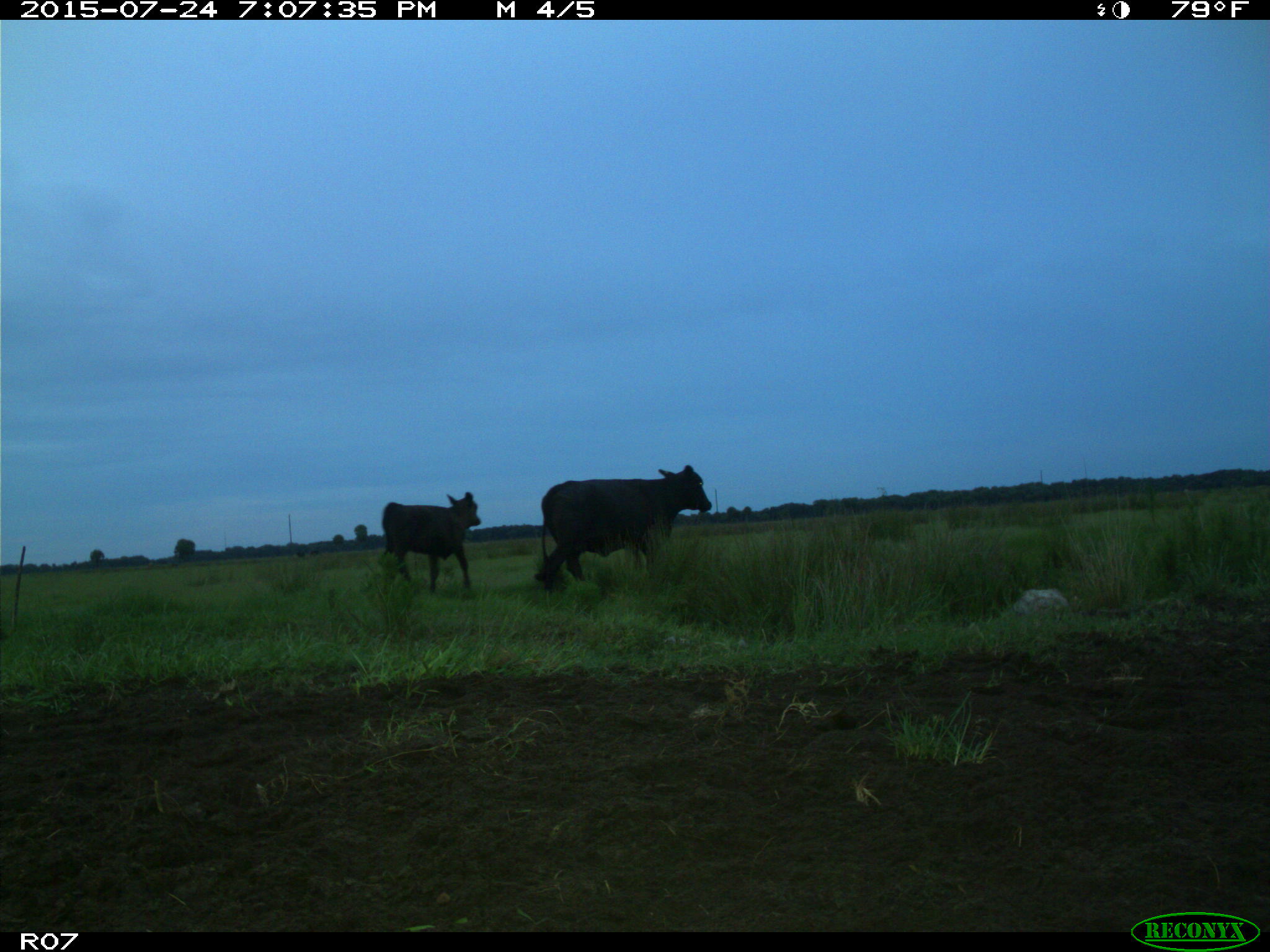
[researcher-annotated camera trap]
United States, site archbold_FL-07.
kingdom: Animalia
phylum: Chordata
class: Mammalia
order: Artiodactyla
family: Bovidae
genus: Bos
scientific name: Bos taurus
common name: domestic cow